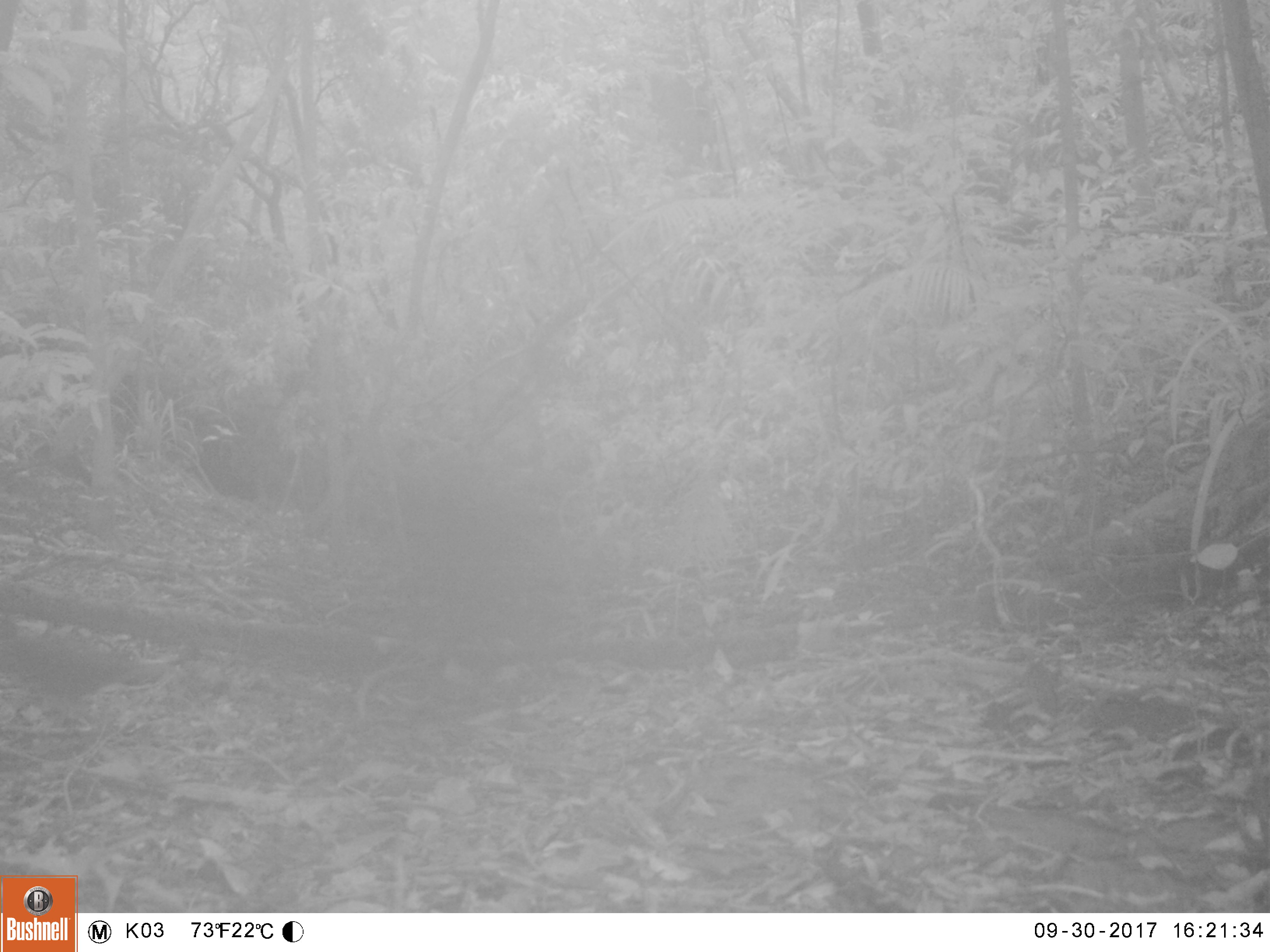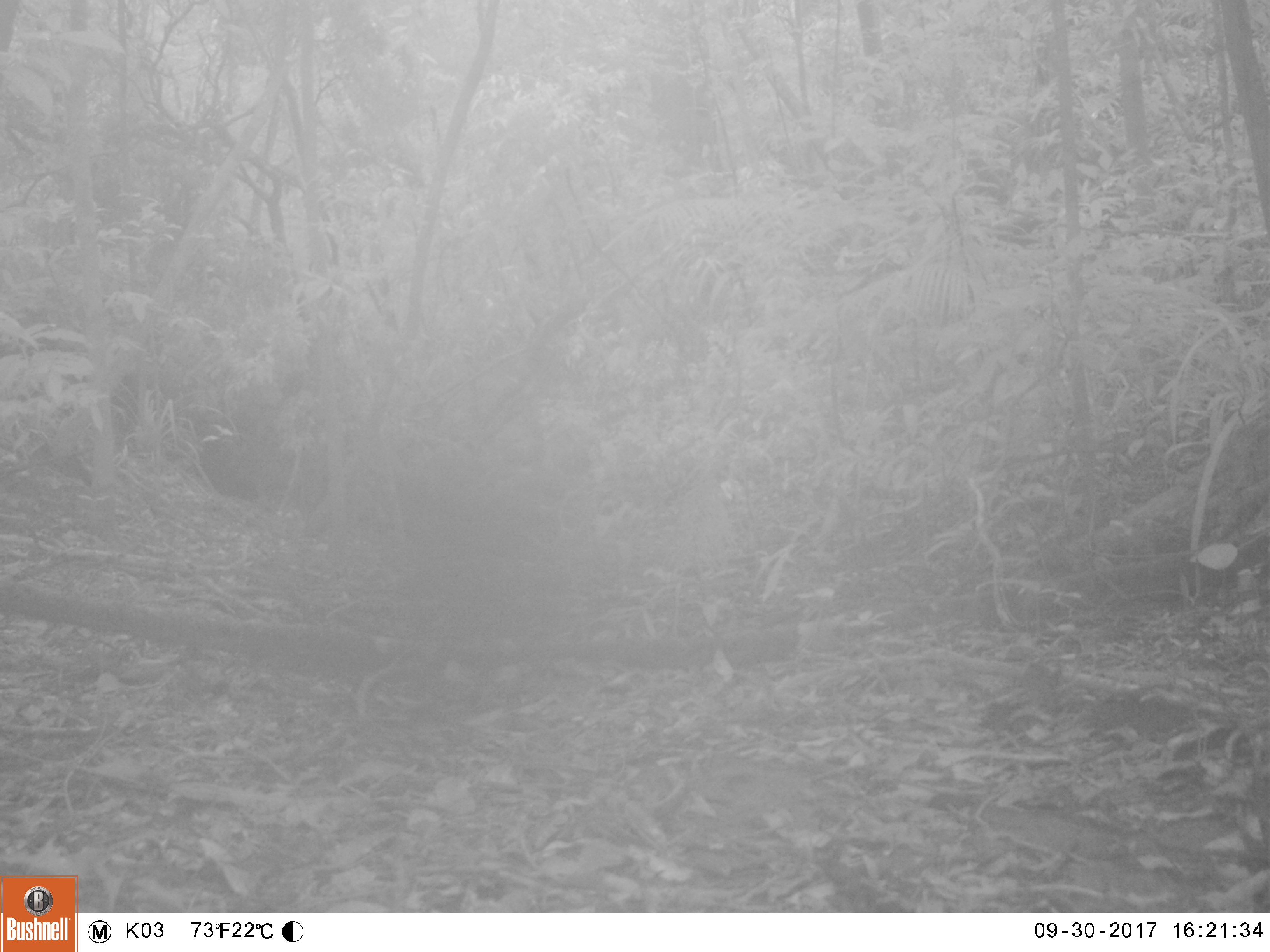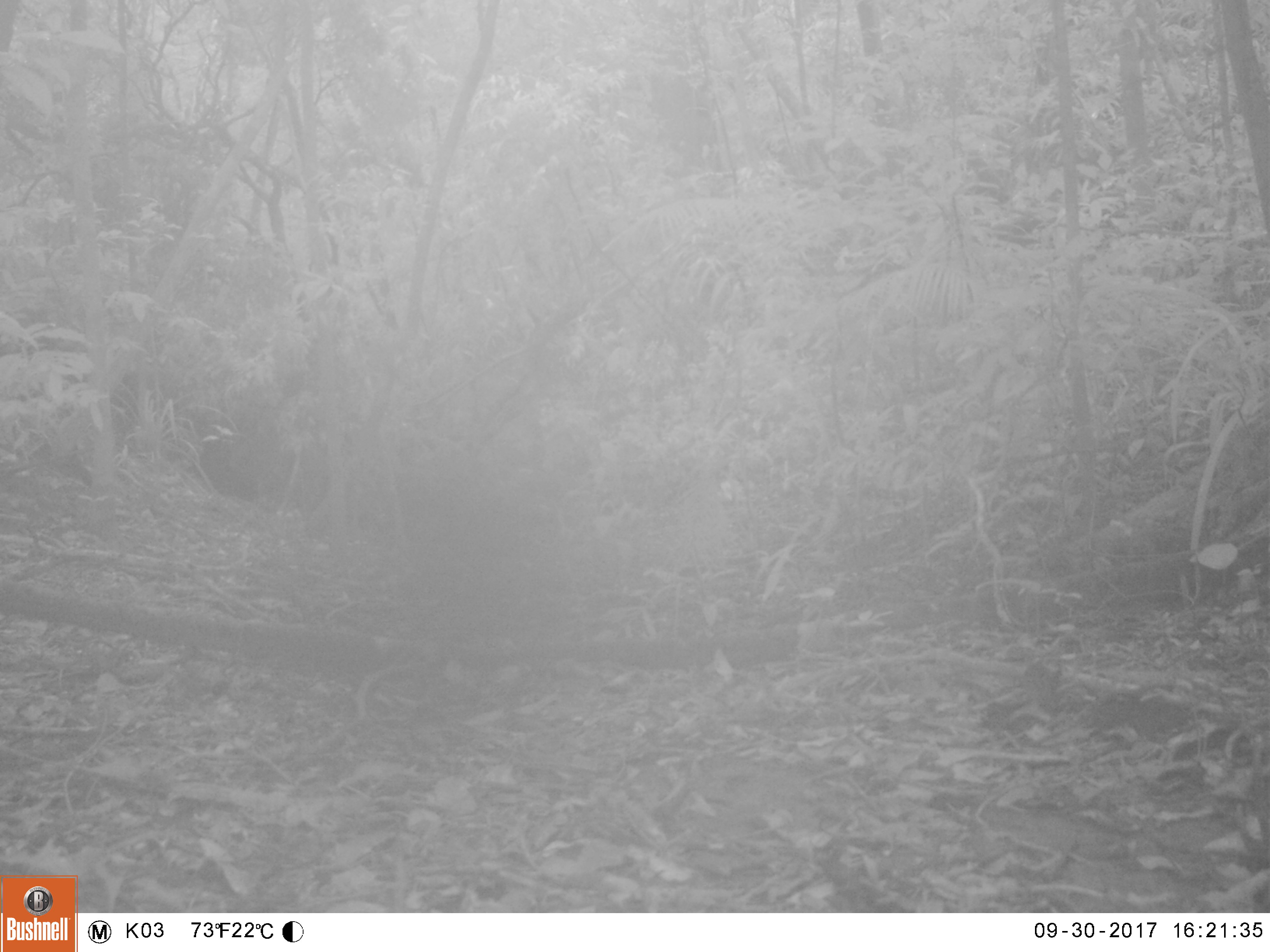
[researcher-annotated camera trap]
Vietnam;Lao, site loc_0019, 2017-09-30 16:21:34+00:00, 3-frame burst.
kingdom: Animalia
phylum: Chordata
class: Mammalia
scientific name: Mammalia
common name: mammal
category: unidentified small mammal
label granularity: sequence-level